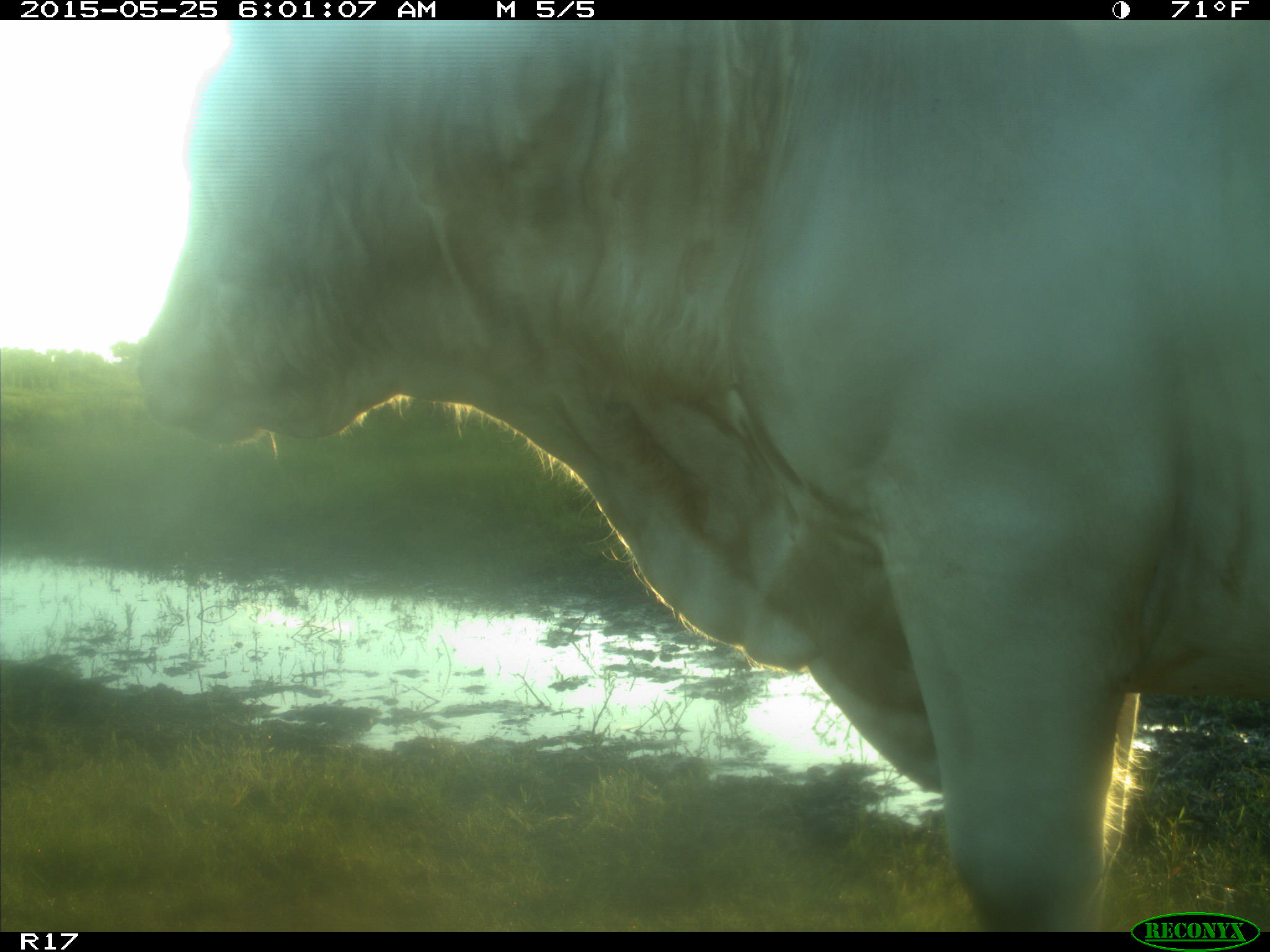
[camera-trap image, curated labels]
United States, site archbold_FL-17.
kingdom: Animalia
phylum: Chordata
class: Mammalia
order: Artiodactyla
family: Bovidae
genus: Bos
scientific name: Bos taurus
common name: domestic cow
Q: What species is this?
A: Bos taurus (domestic cow).